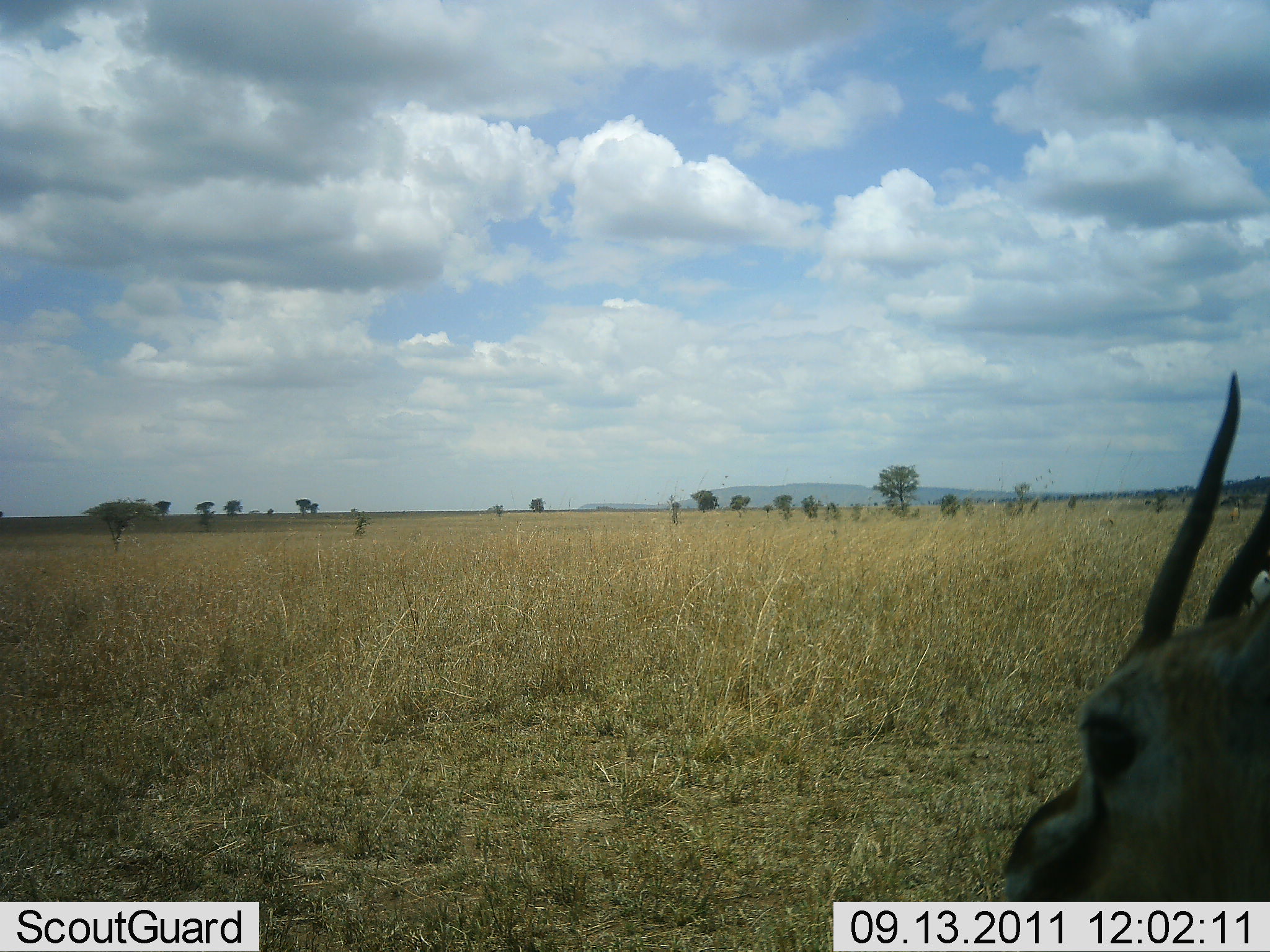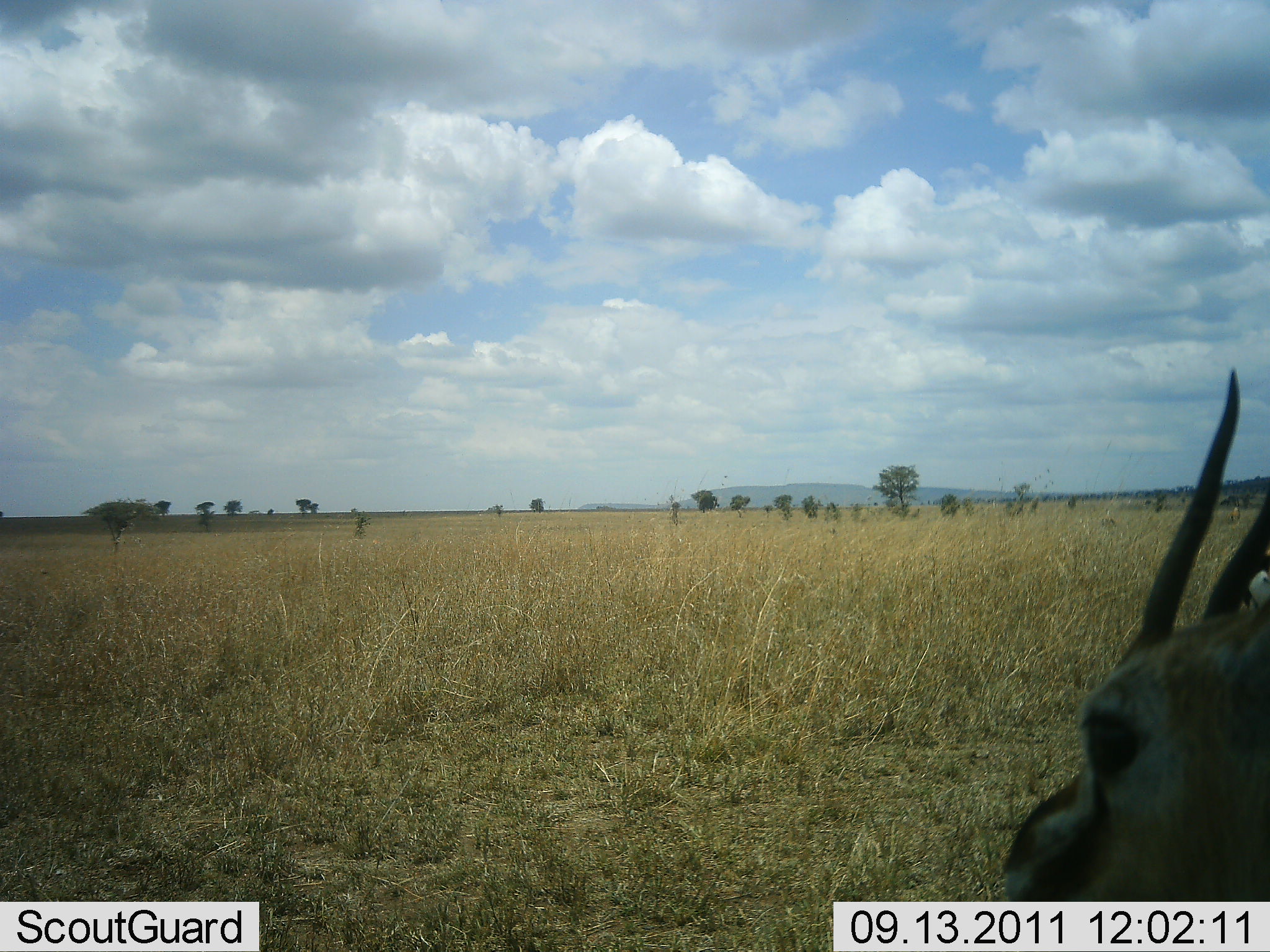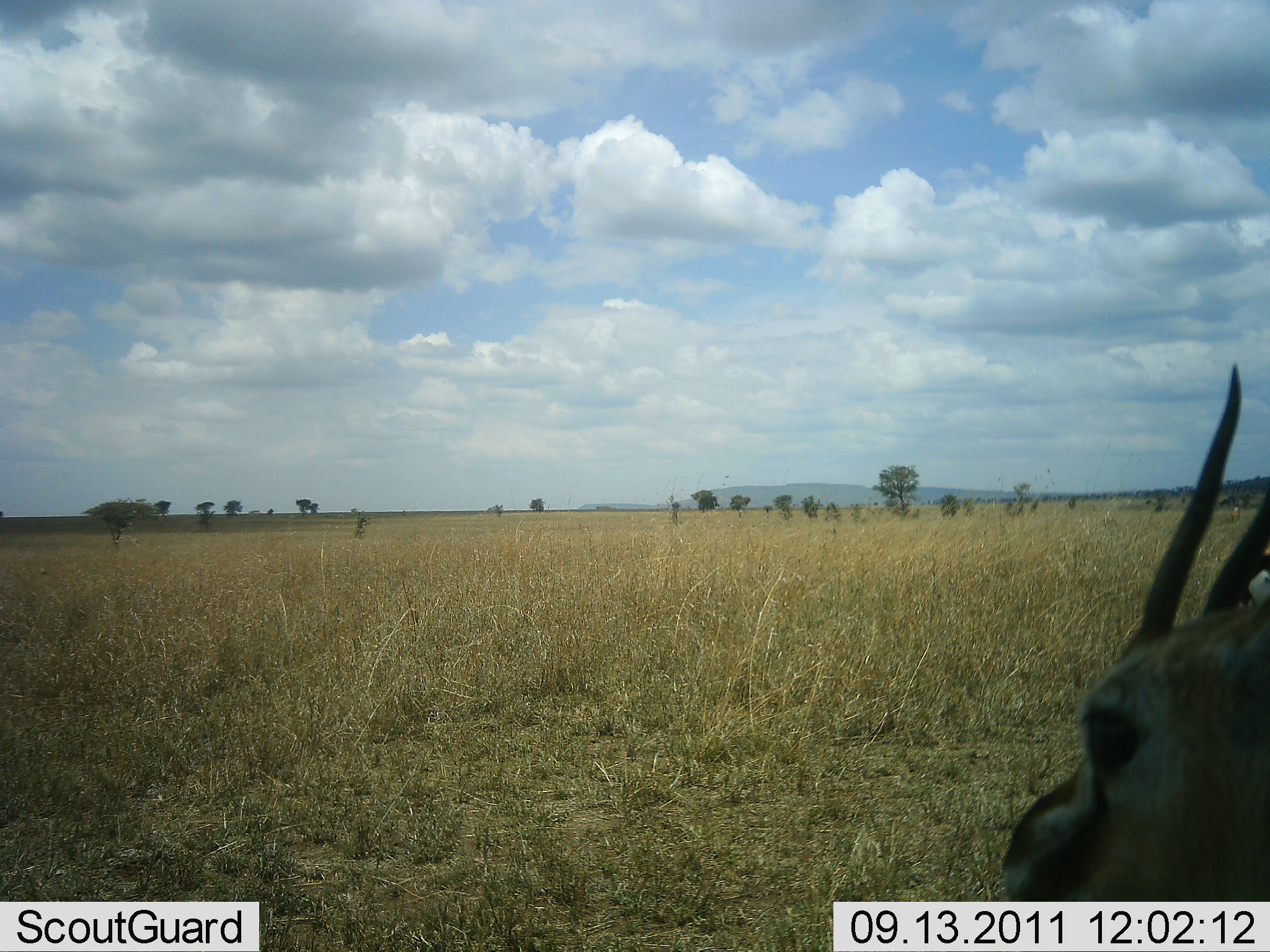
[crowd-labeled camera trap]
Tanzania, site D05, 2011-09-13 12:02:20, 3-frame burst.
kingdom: Animalia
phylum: Chordata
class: Mammalia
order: Artiodactyla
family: Bovidae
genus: Eudorcas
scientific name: Eudorcas thomsonii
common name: thomson's gazelle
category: gazellethomsons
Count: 1.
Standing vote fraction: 86%.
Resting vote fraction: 14%.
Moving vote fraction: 0%.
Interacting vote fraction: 0%.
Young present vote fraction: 0%.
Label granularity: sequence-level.